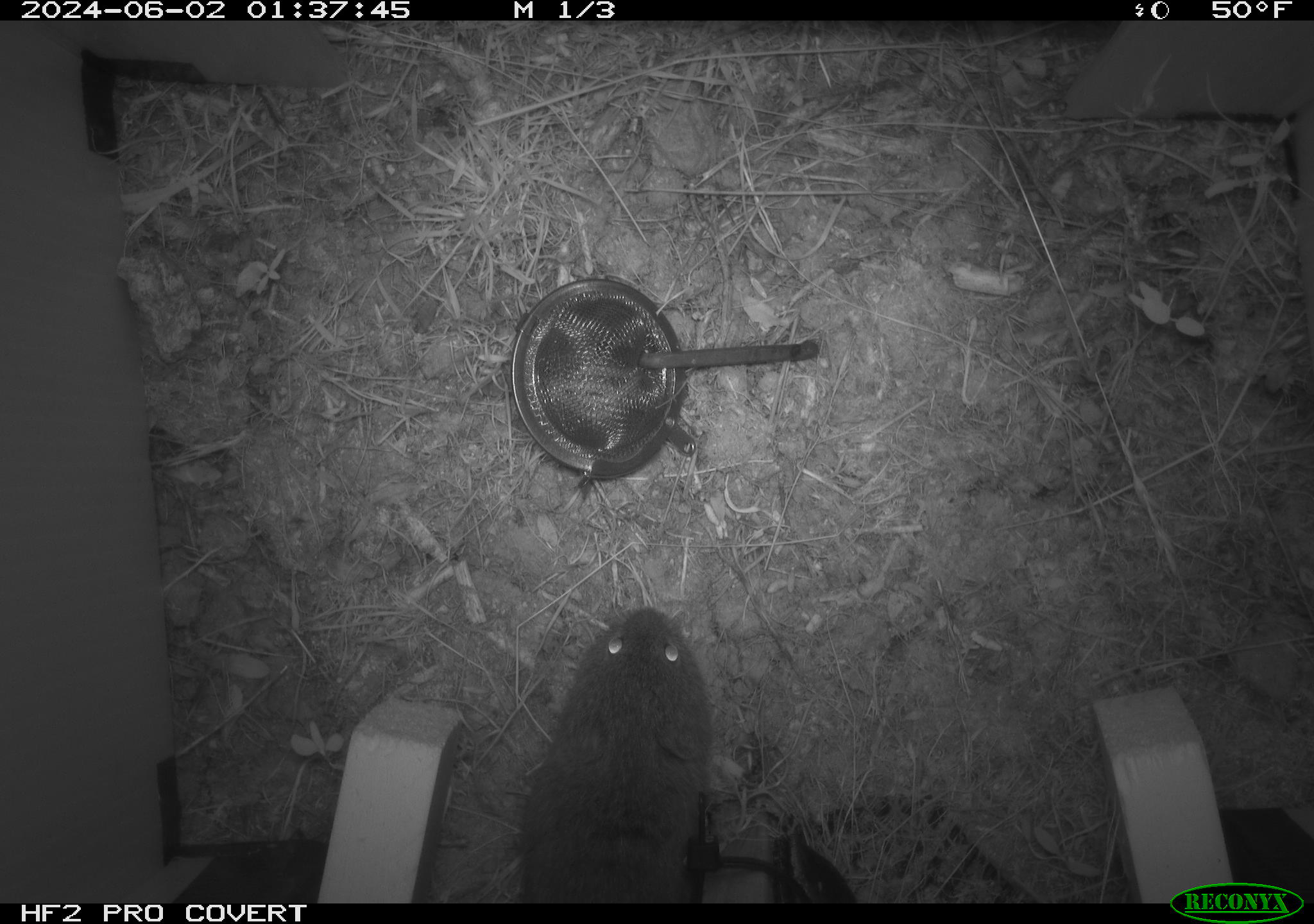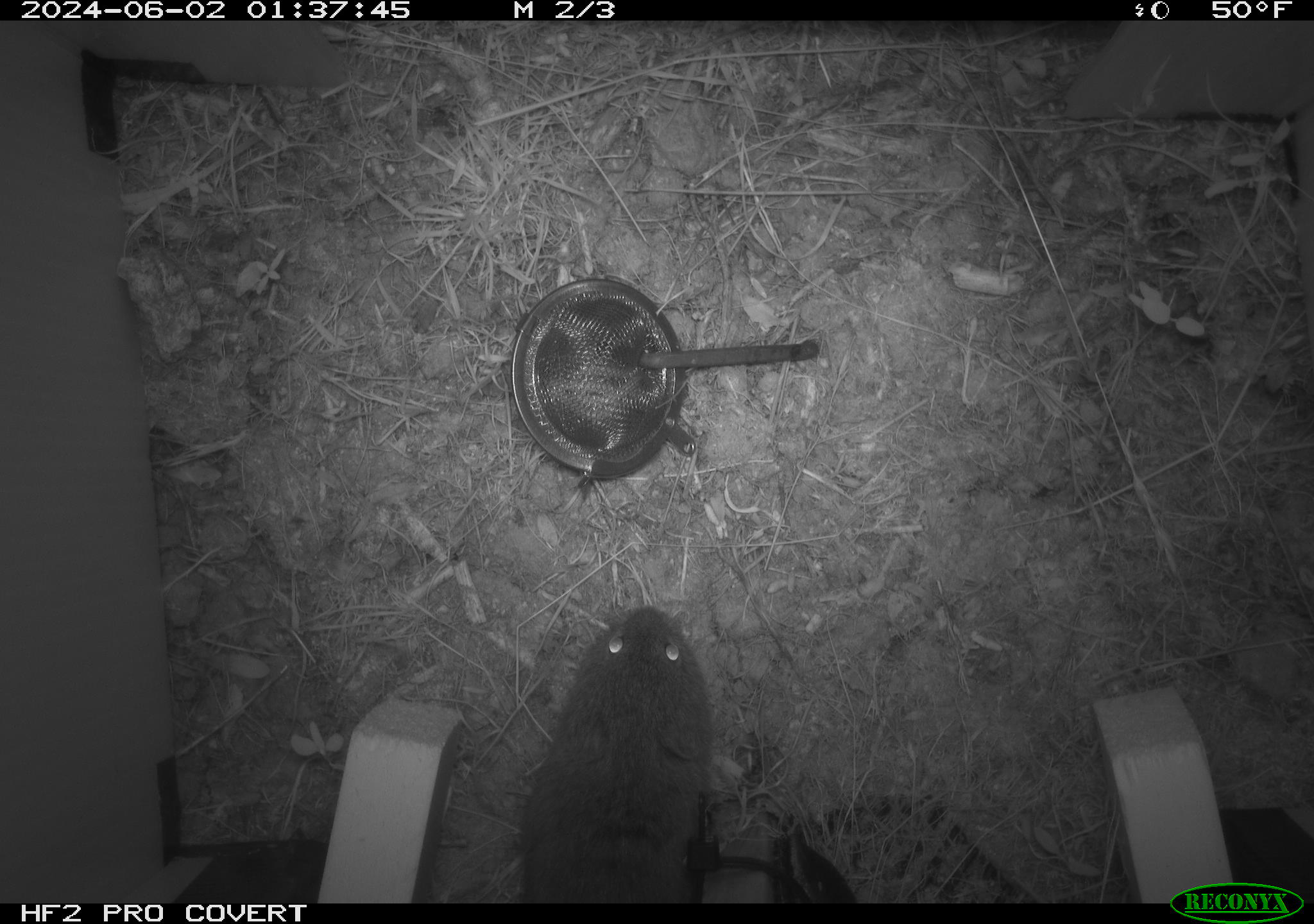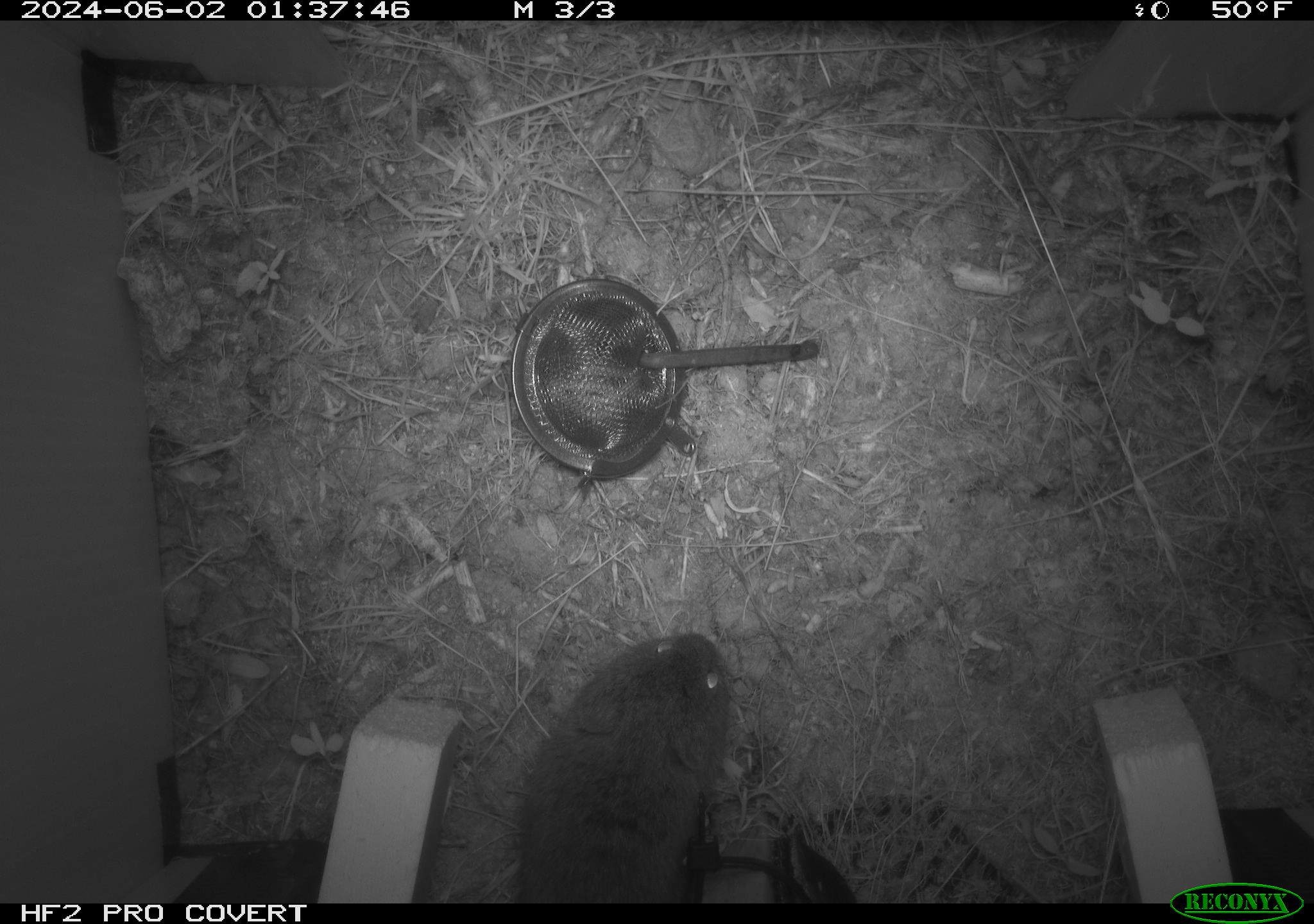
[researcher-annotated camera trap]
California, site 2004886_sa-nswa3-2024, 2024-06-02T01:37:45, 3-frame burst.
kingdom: Animalia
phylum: Chordata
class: Mammalia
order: Rodentia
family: Cricetidae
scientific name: Arvicolinae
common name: voles, lemmings, and muskrats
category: arvicolinae subfamily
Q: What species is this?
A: Arvicolinae subfamily (voles, lemmings, and muskrats) (Arvicolinae).